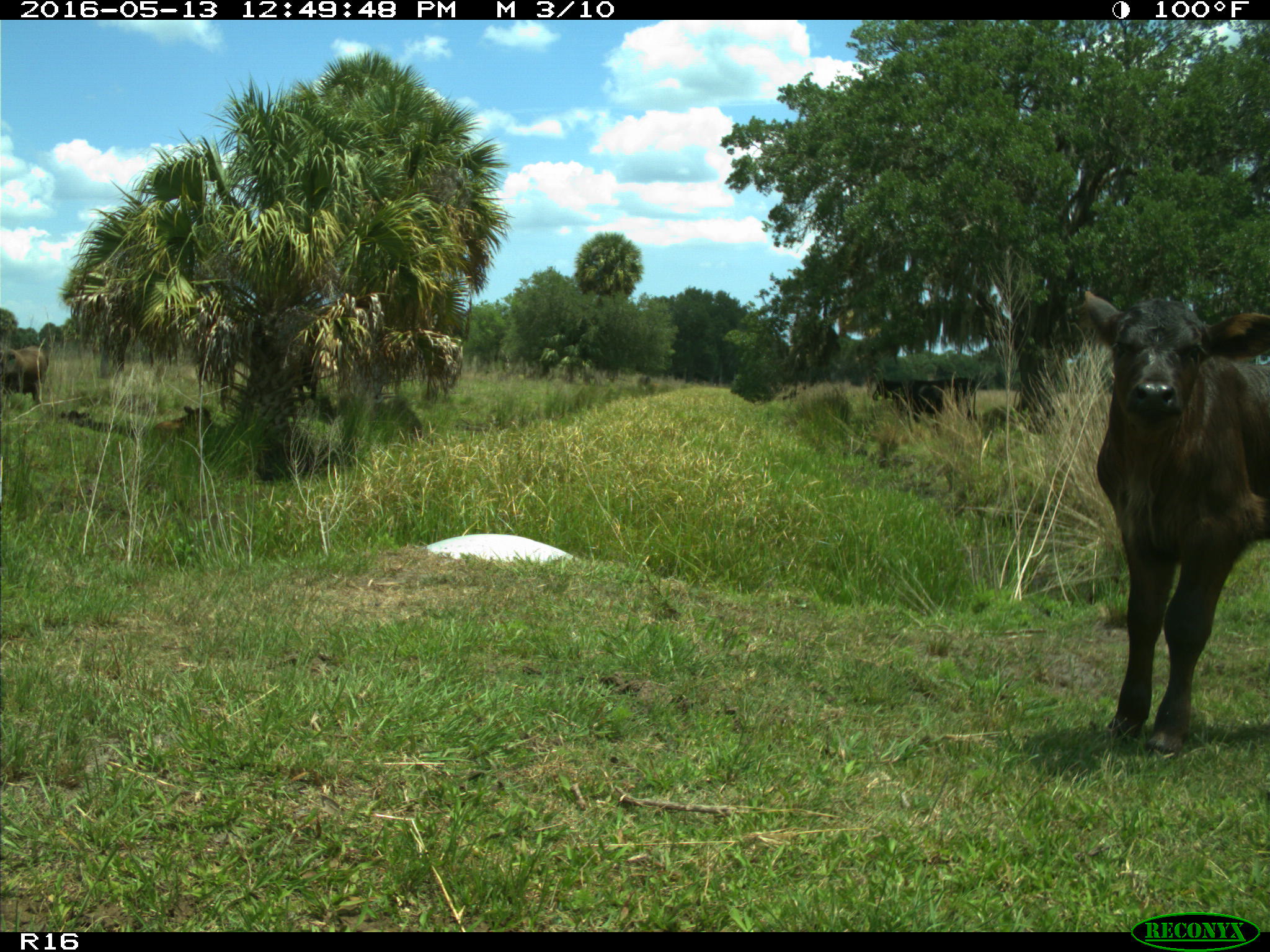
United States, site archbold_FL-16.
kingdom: Animalia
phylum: Chordata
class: Mammalia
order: Artiodactyla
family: Bovidae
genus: Bos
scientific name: Bos taurus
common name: domestic cow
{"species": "Bos taurus (domestic cow)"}